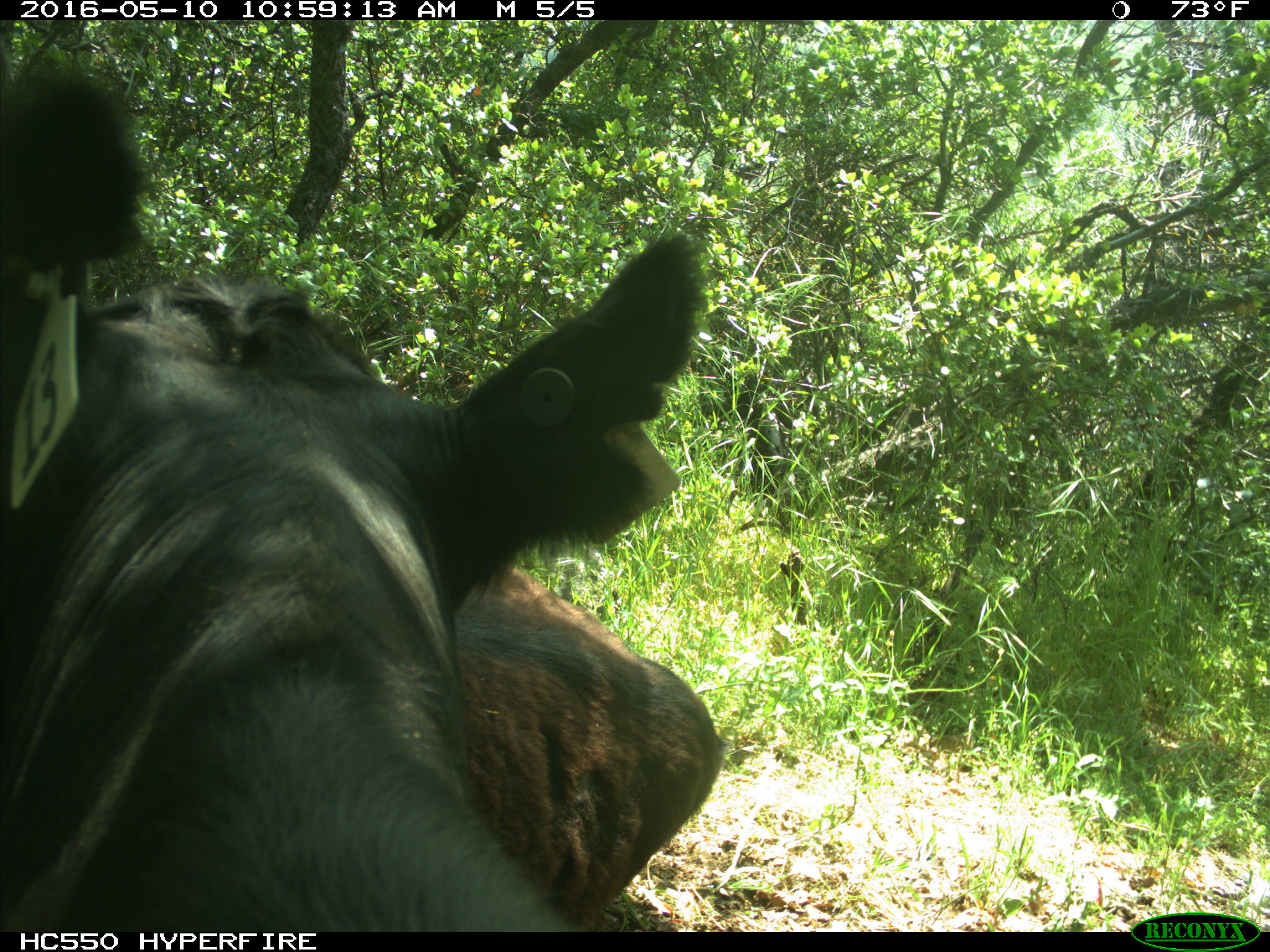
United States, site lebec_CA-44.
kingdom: Animalia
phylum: Chordata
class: Mammalia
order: Artiodactyla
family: Bovidae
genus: Bos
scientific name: Bos taurus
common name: domestic cow